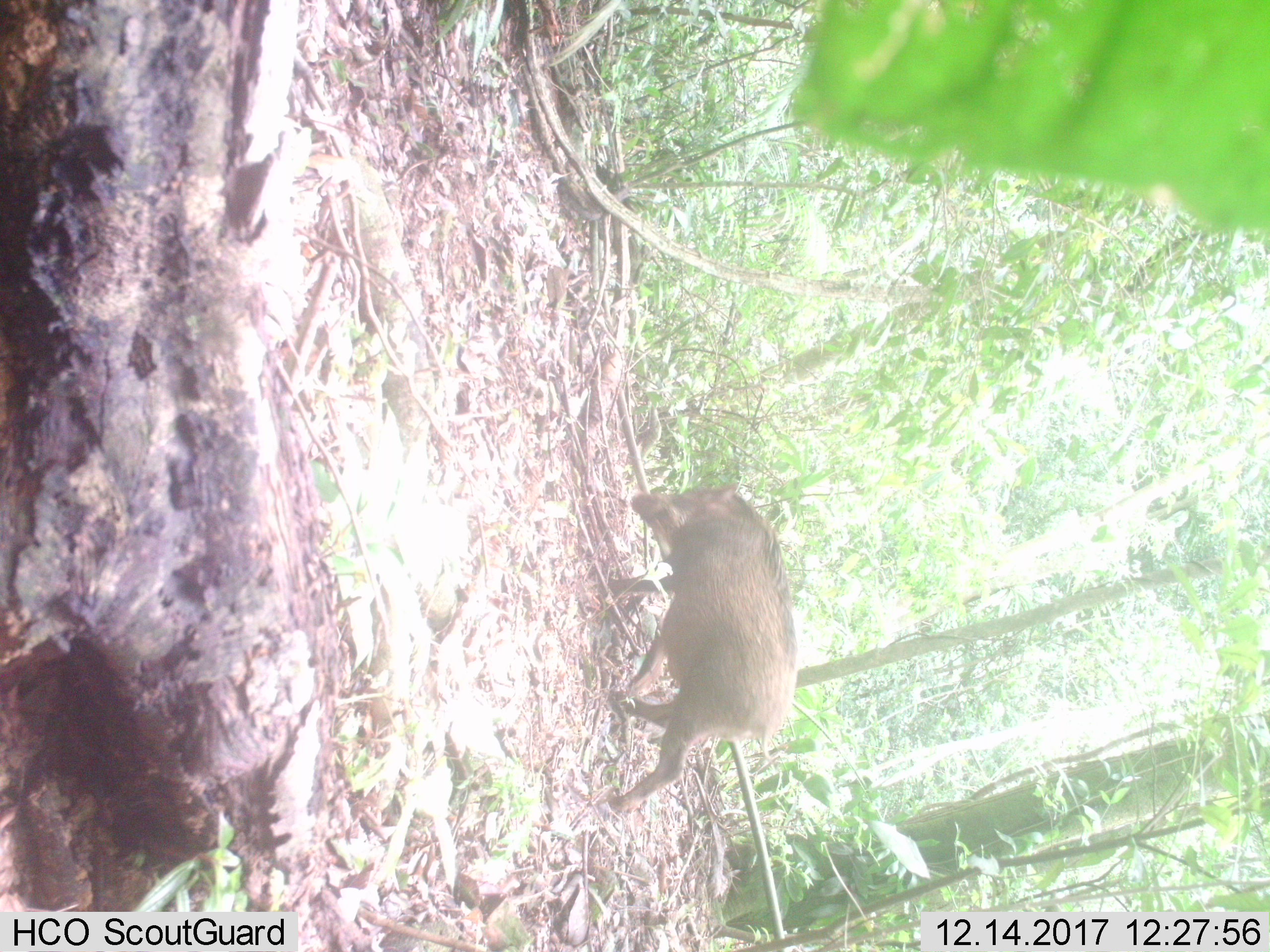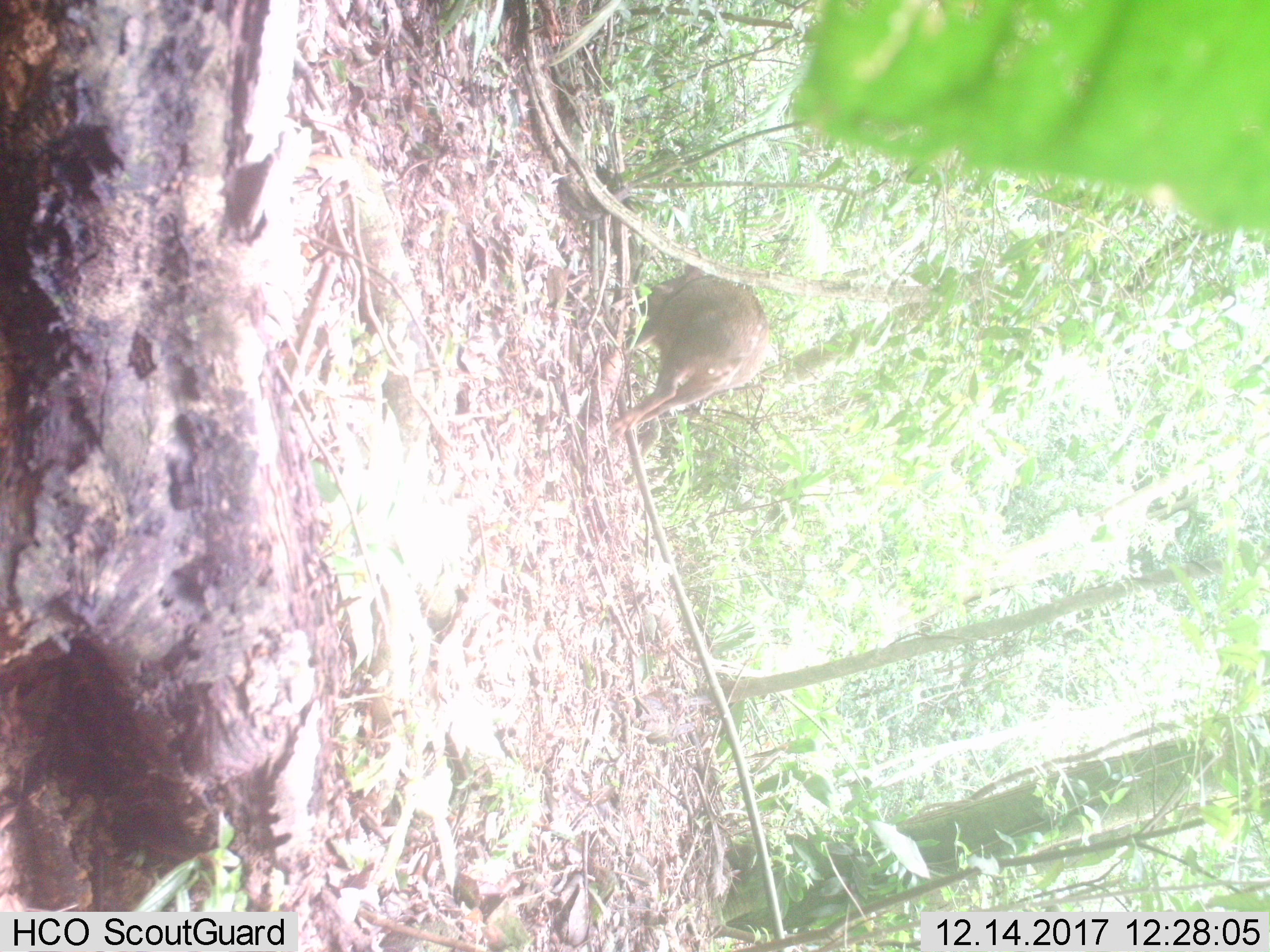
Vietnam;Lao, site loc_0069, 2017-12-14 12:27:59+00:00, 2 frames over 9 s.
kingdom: Animalia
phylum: Chordata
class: Mammalia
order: Artiodactyla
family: Suidae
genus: Sus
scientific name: Sus scrofa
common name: eurasian wild pig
Eurasian wild pig (Sus scrofa). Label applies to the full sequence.